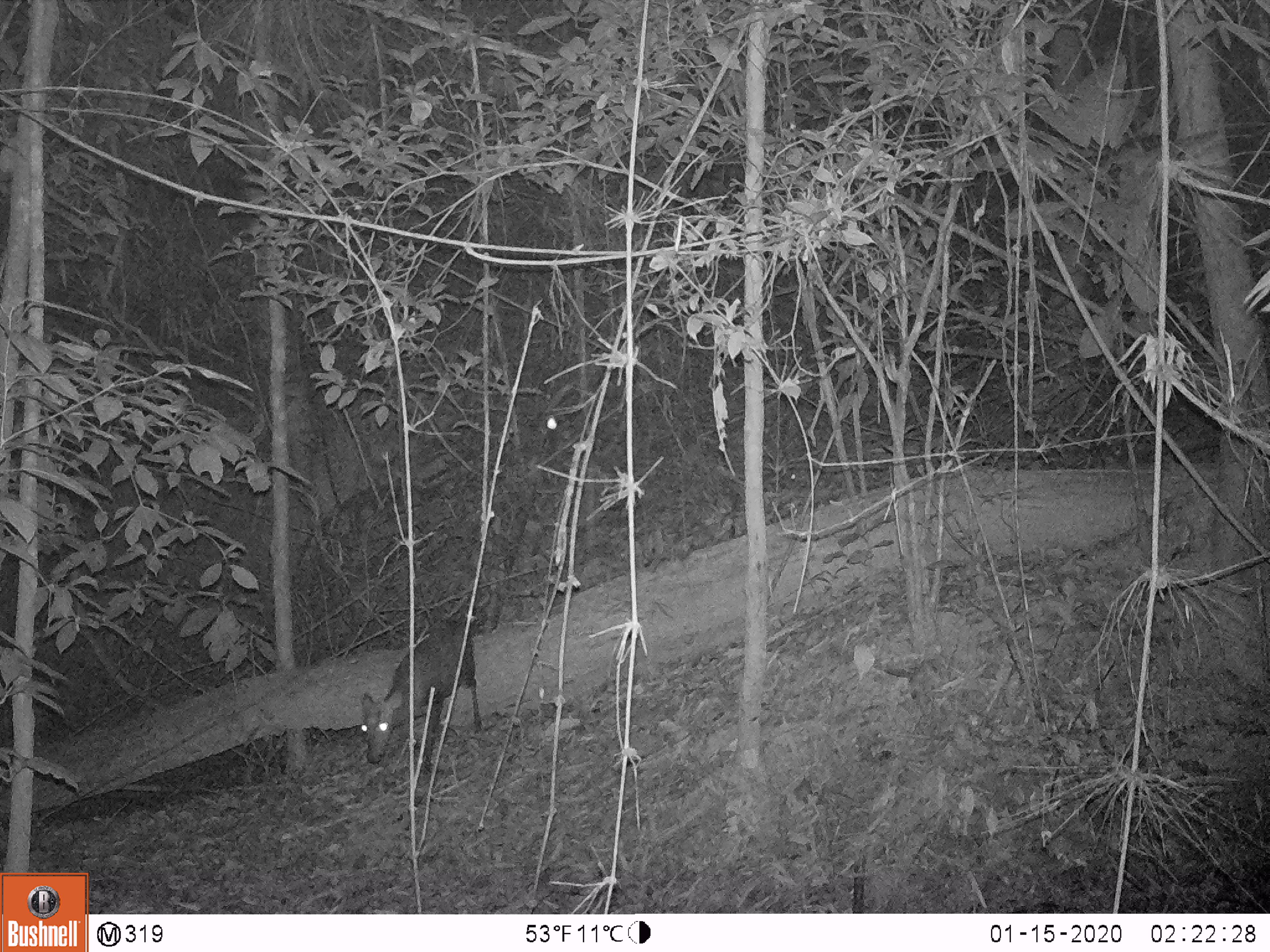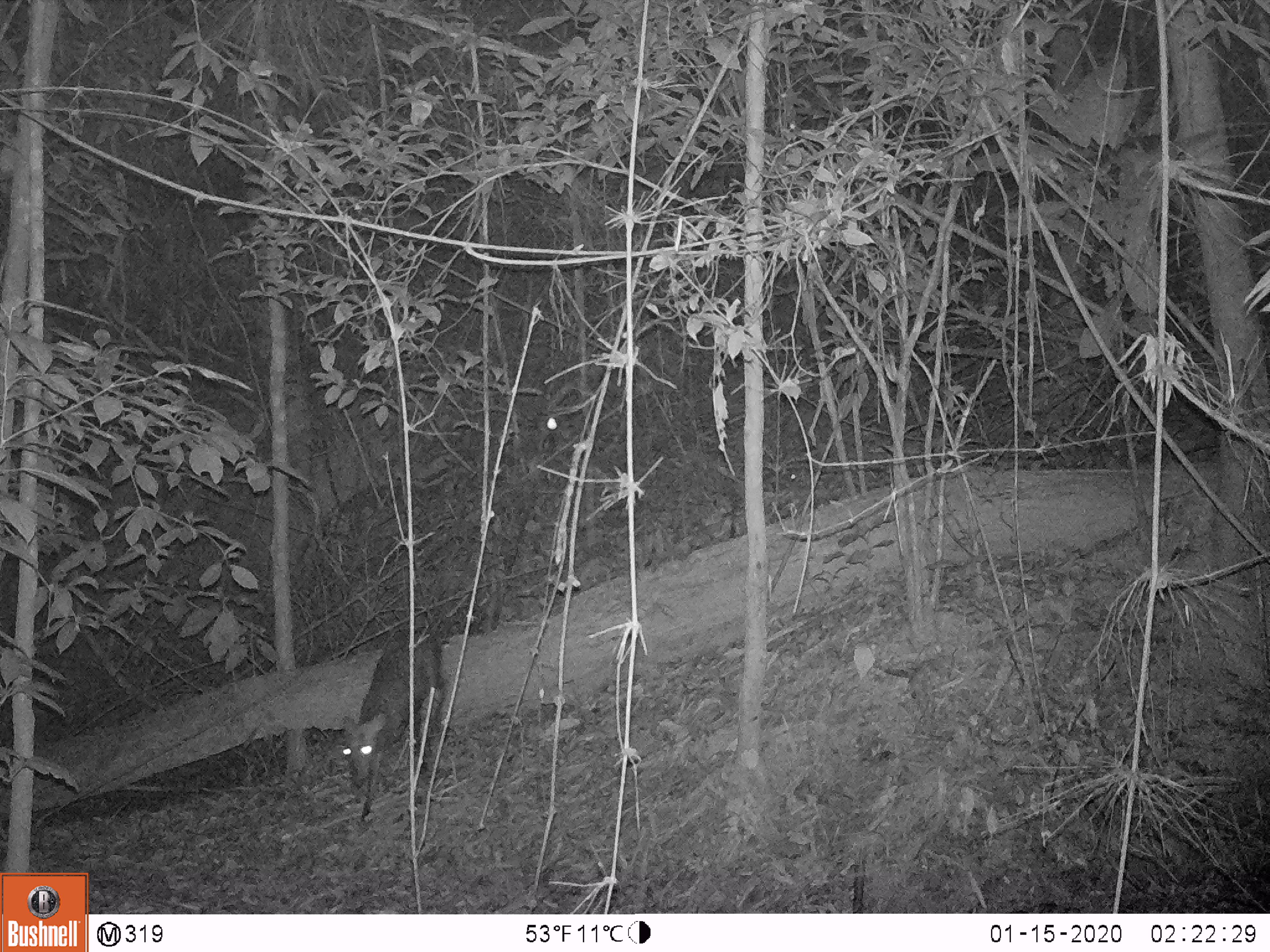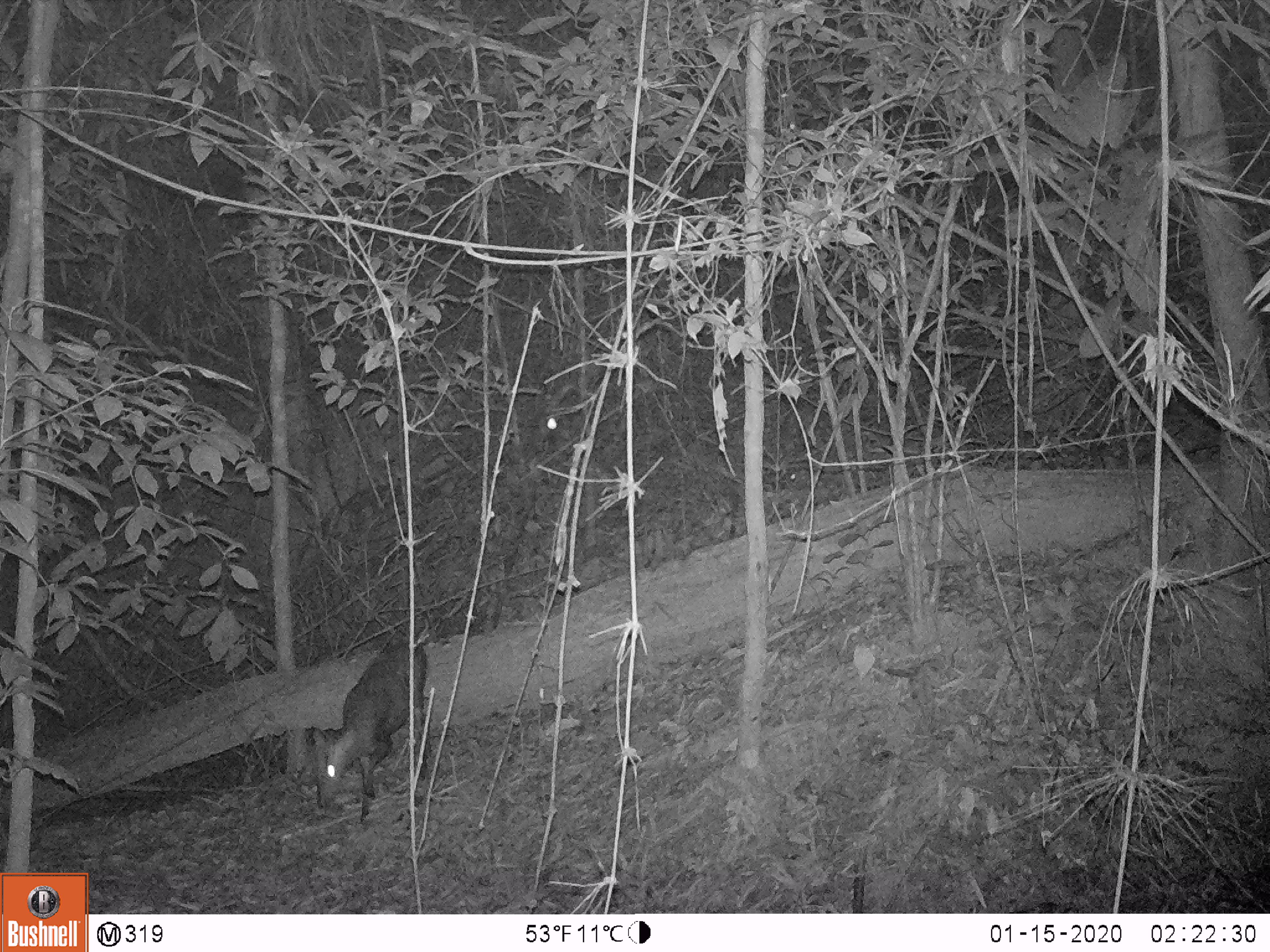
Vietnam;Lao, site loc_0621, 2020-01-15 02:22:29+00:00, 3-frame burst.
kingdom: Animalia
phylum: Chordata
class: Mammalia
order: Artiodactyla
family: Cervidae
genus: Muntiacus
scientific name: Muntiacus rooseveltorum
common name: roosevelt's muntjac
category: roosevelts muntjac group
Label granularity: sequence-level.